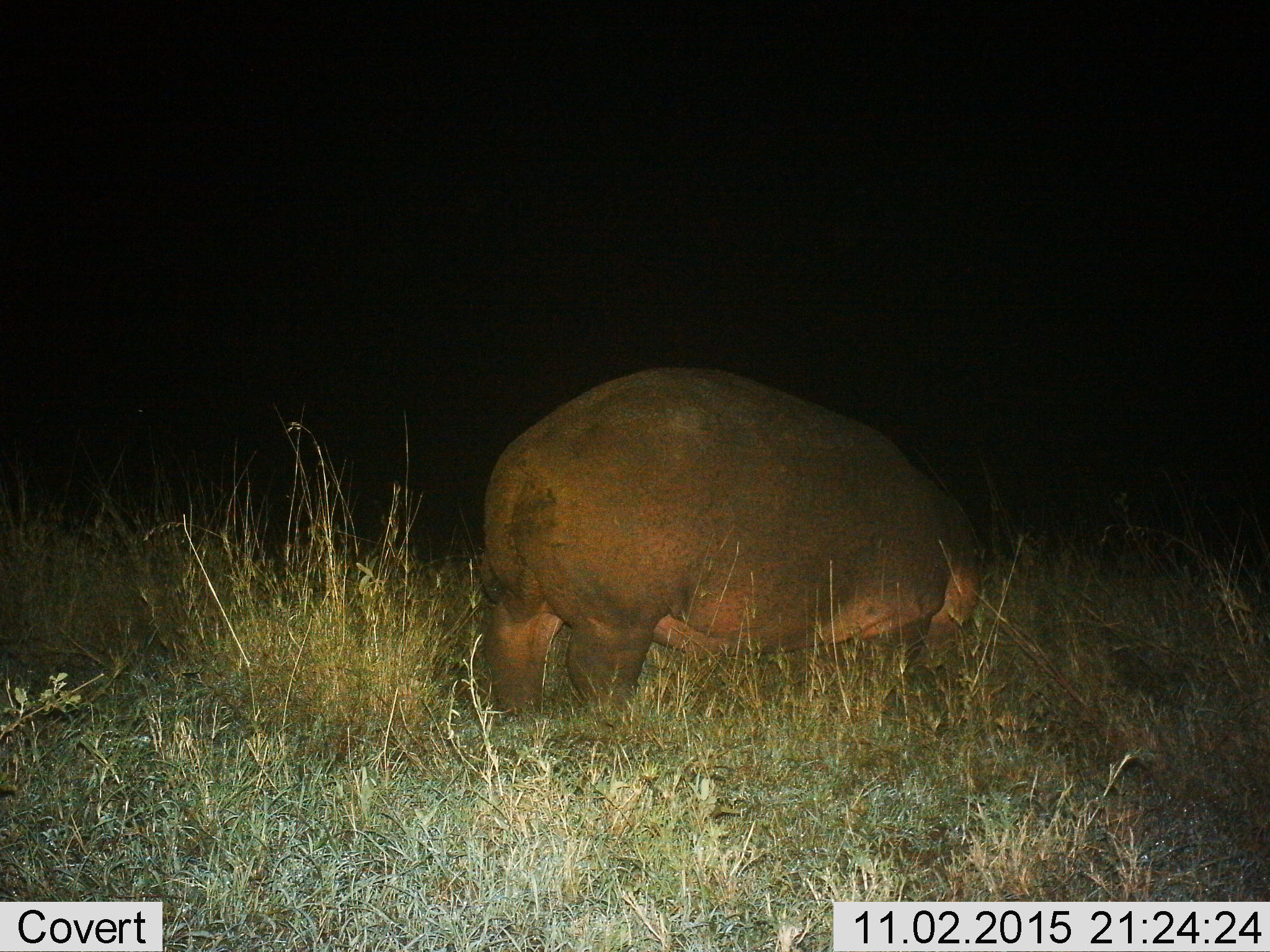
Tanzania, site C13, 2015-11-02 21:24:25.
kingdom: Animalia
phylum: Chordata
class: Mammalia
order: Artiodactyla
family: Hippopotamidae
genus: Hippopotamus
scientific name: Hippopotamus amphibius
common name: hippopotamus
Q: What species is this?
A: Hippopotamus (Hippopotamus amphibius).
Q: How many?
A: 1.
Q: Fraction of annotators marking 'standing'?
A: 42%.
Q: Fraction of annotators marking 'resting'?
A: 21%.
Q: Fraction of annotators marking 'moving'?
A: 11%.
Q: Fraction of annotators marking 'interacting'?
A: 0%.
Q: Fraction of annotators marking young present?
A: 5%.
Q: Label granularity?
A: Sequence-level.